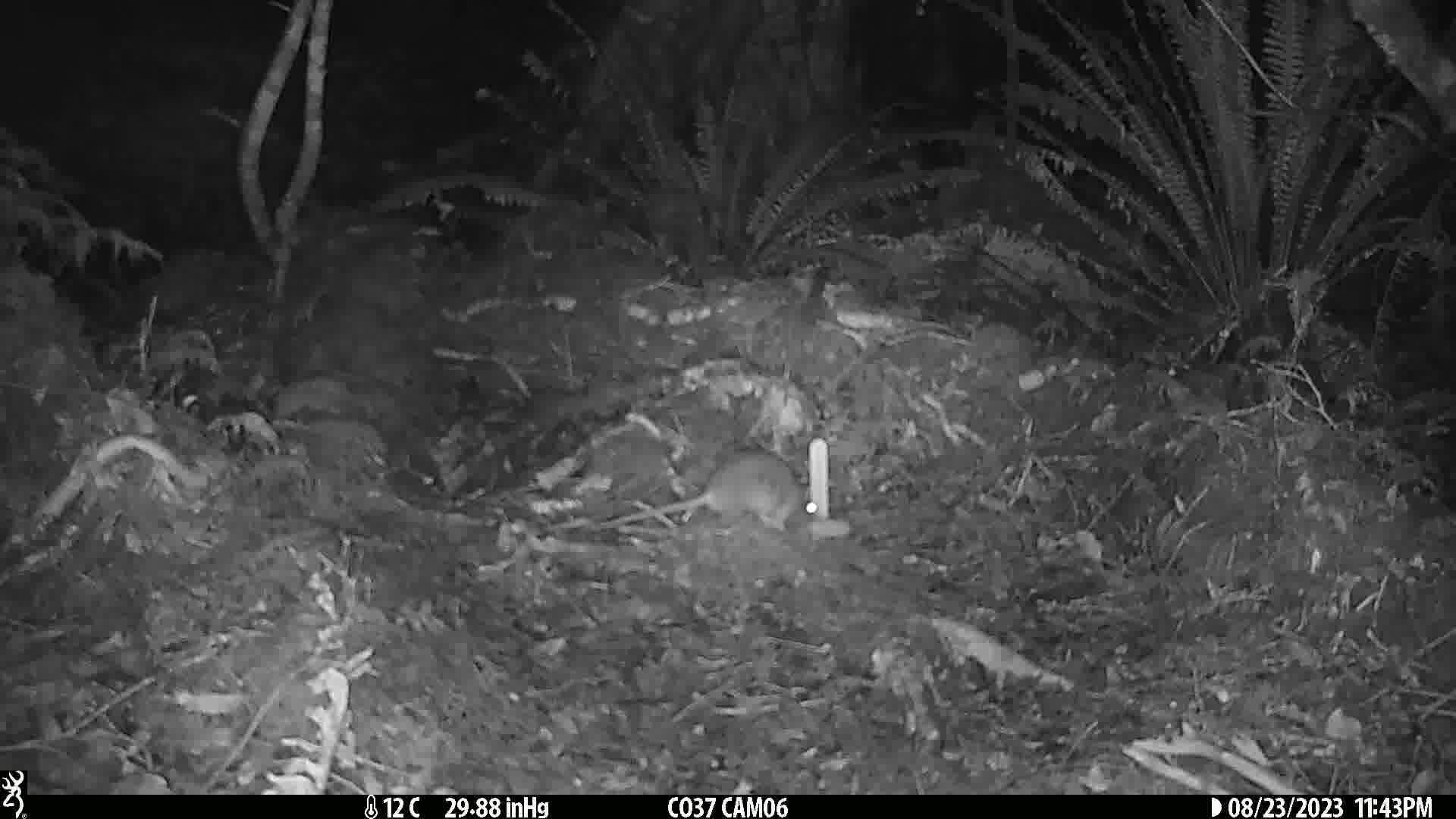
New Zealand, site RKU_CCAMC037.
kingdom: Animalia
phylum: Chordata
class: Mammalia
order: Rodentia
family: Muridae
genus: Rattus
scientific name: Rattus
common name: rat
Rat (Rattus).